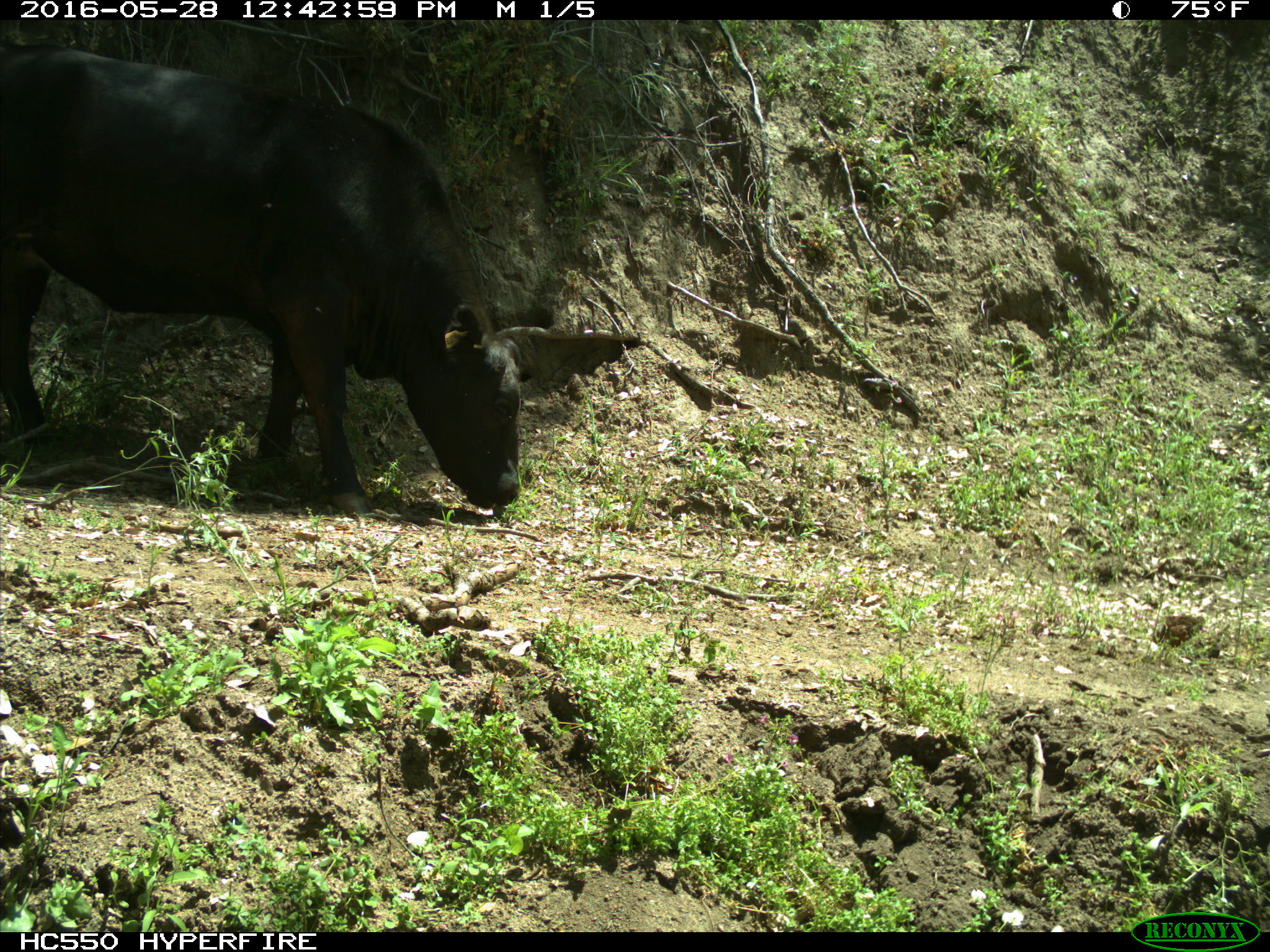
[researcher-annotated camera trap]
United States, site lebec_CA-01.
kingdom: Animalia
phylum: Chordata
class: Mammalia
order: Artiodactyla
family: Bovidae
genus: Bos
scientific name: Bos taurus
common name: domestic cow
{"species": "Bos taurus (domestic cow)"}